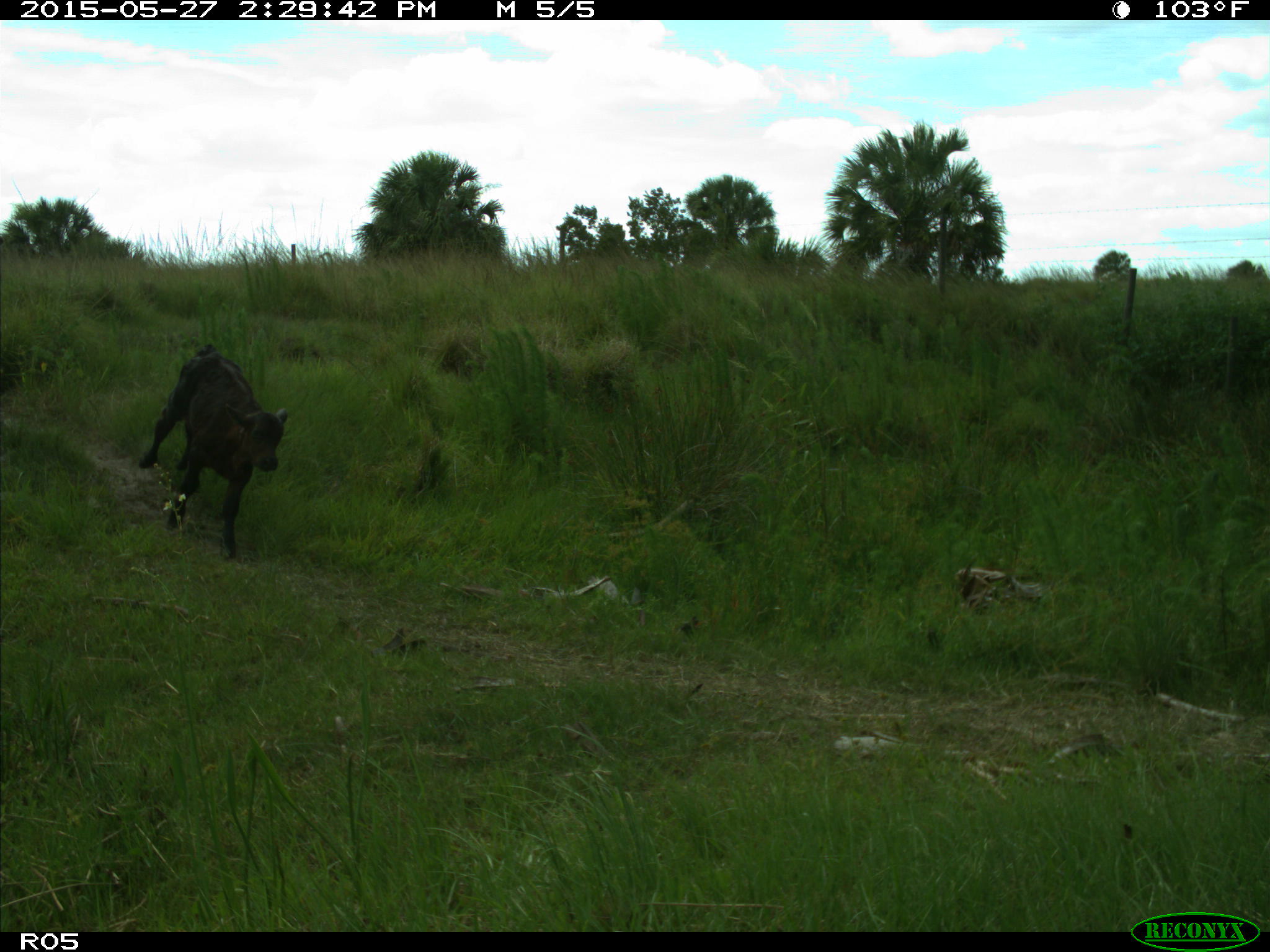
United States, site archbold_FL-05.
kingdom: Animalia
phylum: Chordata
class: Mammalia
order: Artiodactyla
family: Bovidae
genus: Bos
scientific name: Bos taurus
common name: domestic cow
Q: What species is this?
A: Bos taurus (domestic cow).